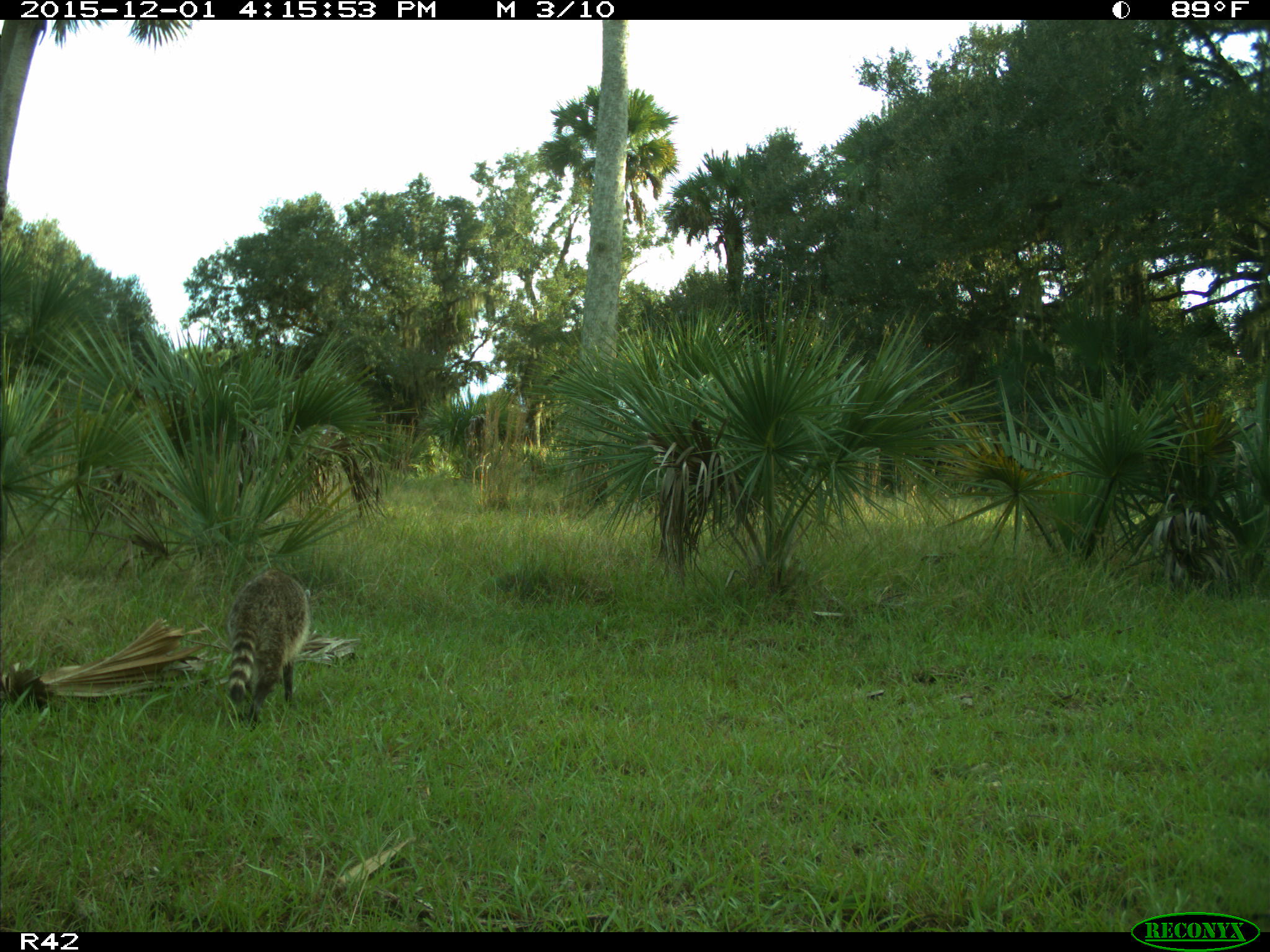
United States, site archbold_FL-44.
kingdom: Animalia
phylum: Chordata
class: Mammalia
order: Carnivora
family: Procyonidae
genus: Procyon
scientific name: Procyon lotor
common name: common raccoon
Procyon lotor (common raccoon).